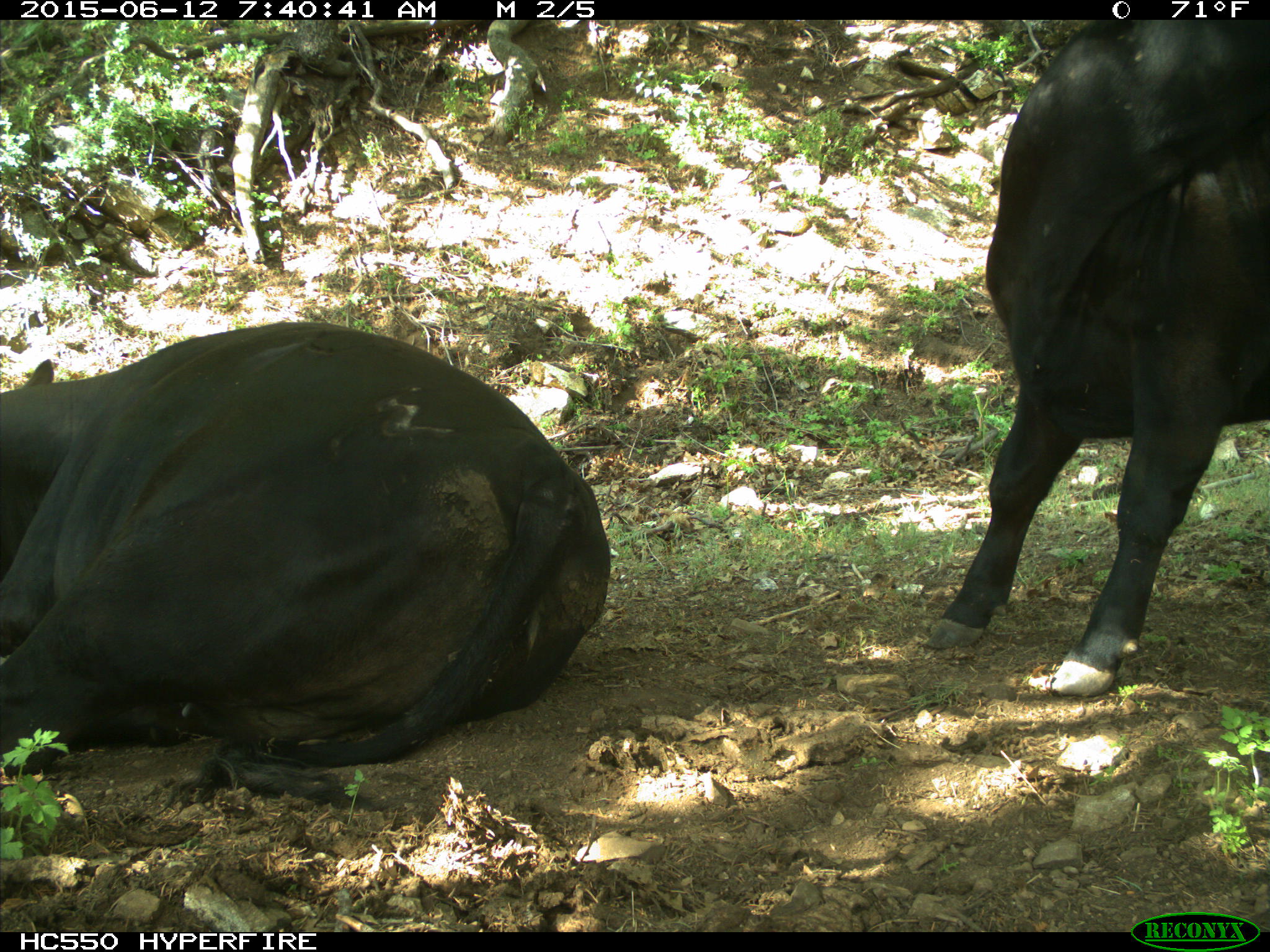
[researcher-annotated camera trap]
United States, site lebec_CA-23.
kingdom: Animalia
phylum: Chordata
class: Mammalia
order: Artiodactyla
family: Bovidae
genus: Bos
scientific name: Bos taurus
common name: domestic cow